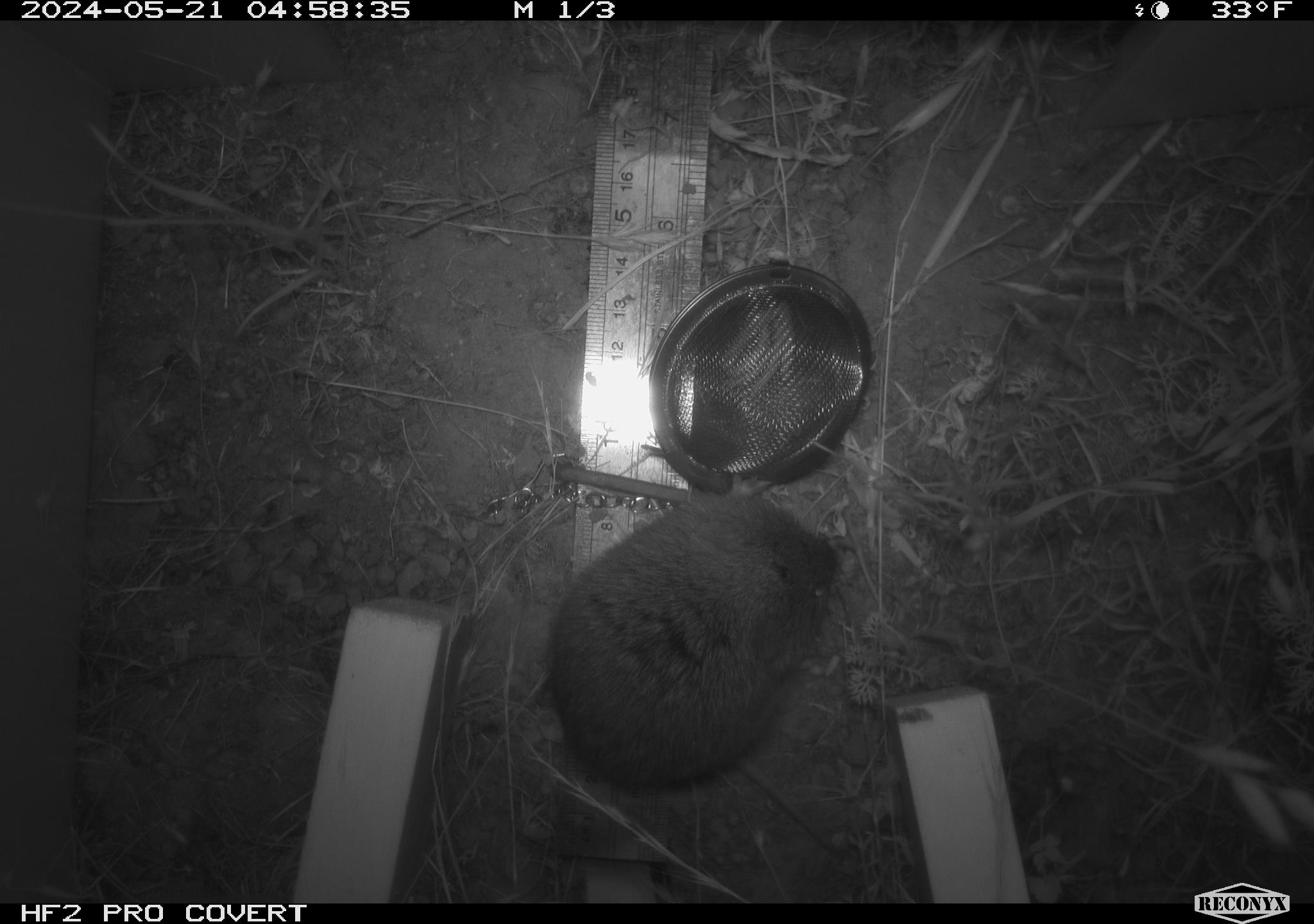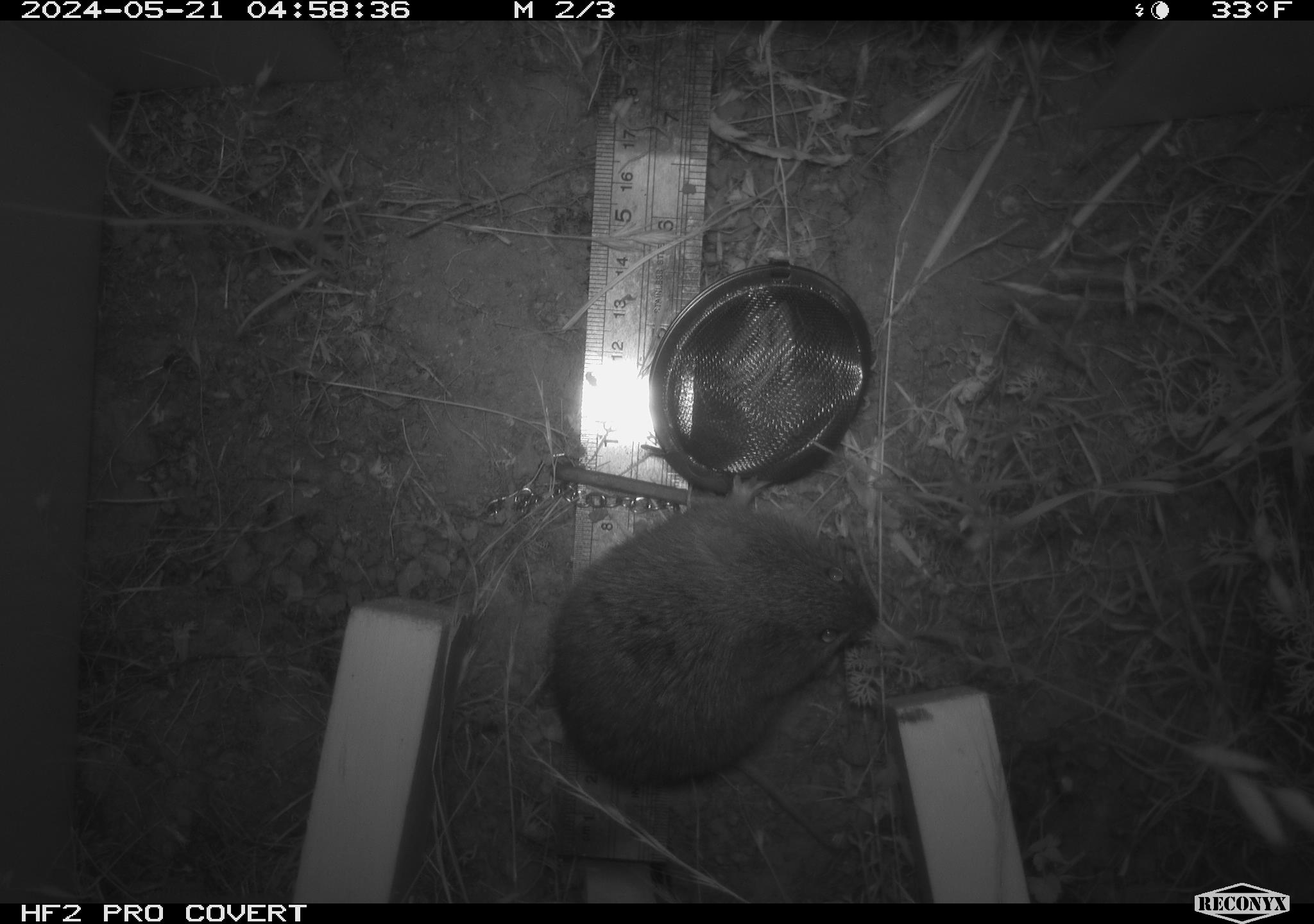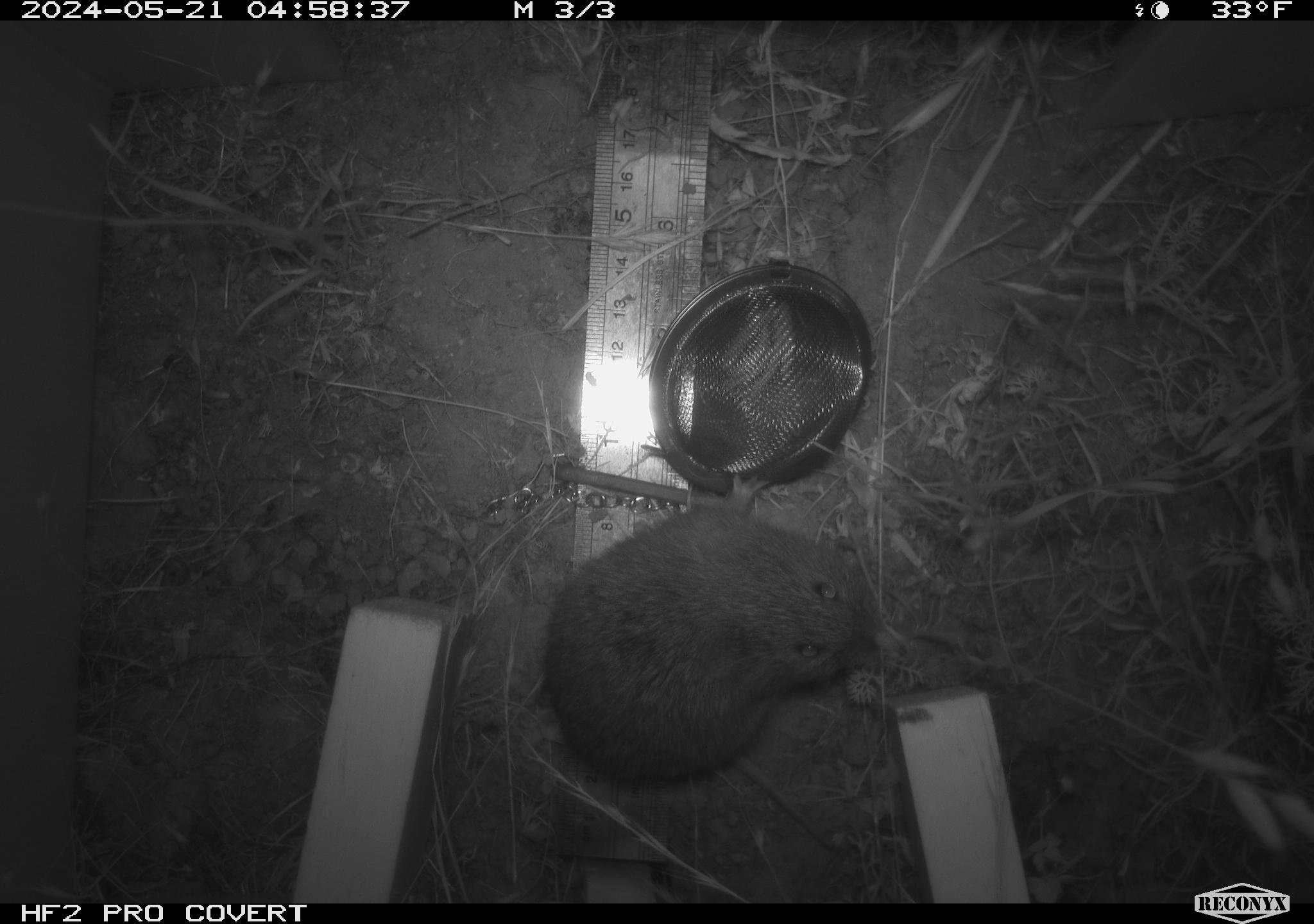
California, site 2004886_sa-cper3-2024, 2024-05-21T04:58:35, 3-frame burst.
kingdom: Animalia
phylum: Chordata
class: Mammalia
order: Rodentia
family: Cricetidae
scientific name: Arvicolinae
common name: voles, lemmings, and muskrats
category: arvicolinae subfamily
Arvicolinae subfamily (voles, lemmings, and muskrats) (Arvicolinae).